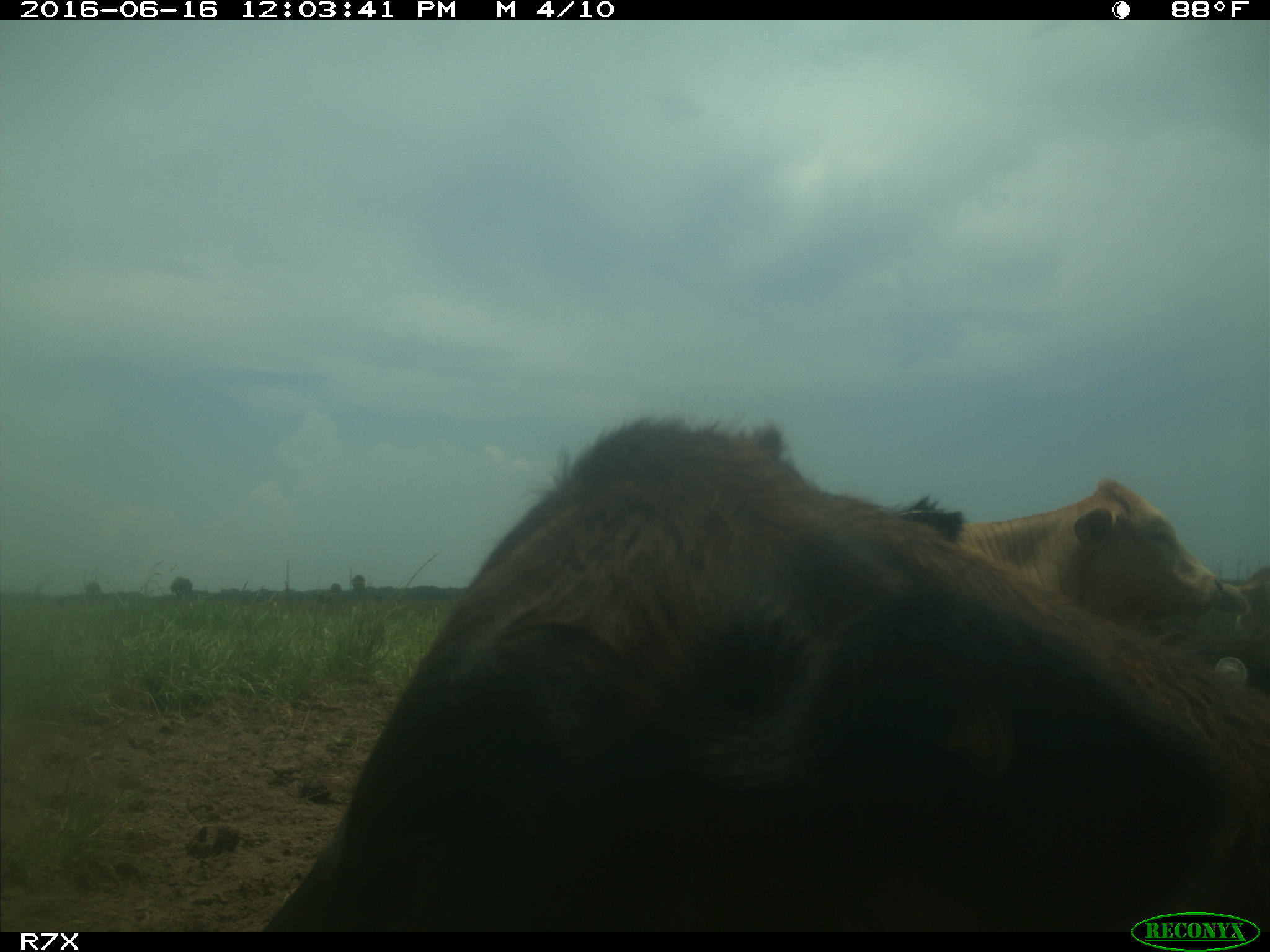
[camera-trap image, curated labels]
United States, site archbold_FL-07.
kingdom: Animalia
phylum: Chordata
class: Mammalia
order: Artiodactyla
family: Bovidae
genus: Bos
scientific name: Bos taurus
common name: domestic cow